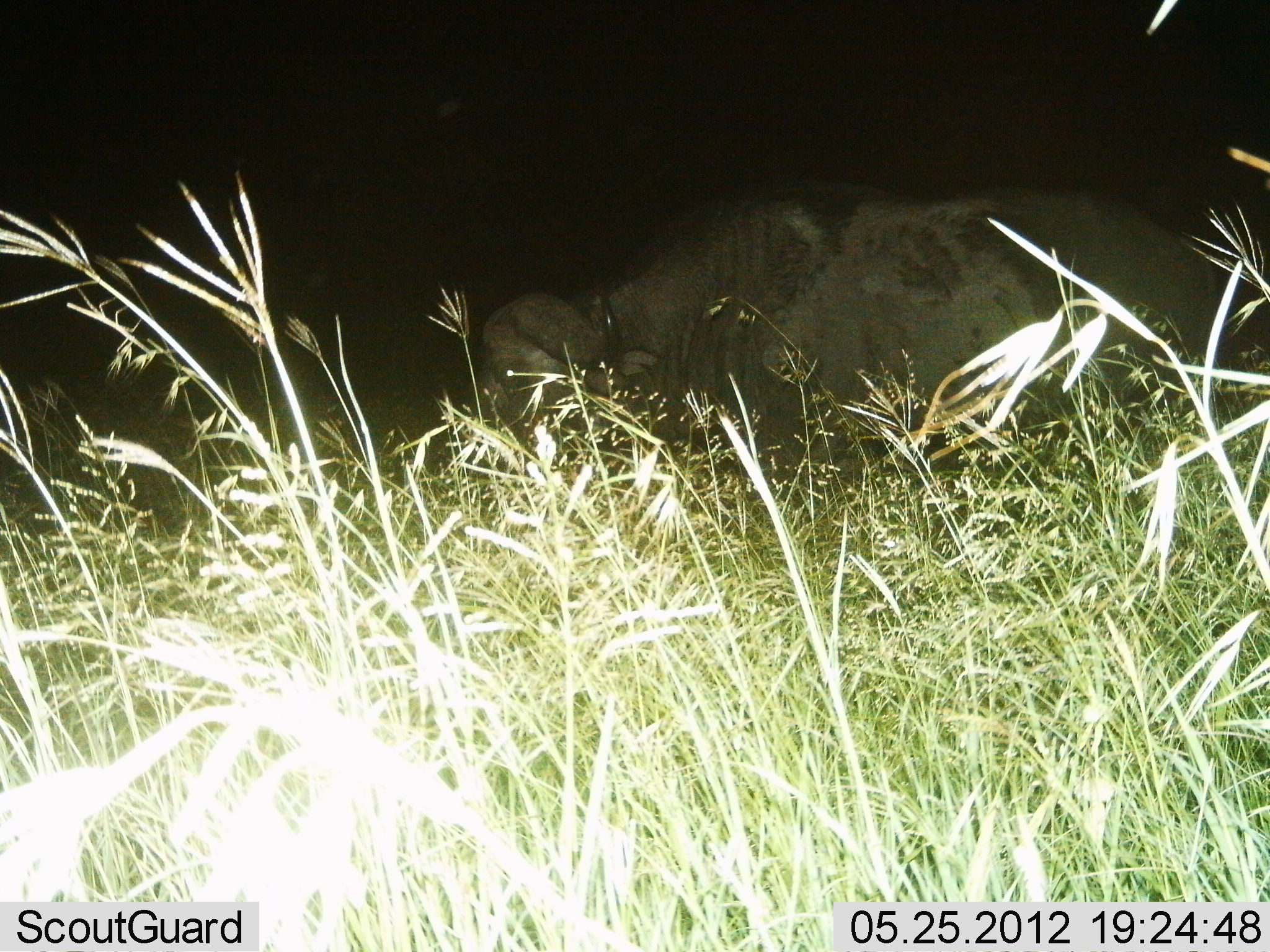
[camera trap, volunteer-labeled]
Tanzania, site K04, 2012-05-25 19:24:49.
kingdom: Animalia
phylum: Chordata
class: Mammalia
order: Artiodactyla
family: Bovidae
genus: Syncerus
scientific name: Syncerus caffer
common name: cape buffalo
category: buffalo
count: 1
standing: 36%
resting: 7%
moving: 29%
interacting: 0%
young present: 0%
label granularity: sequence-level